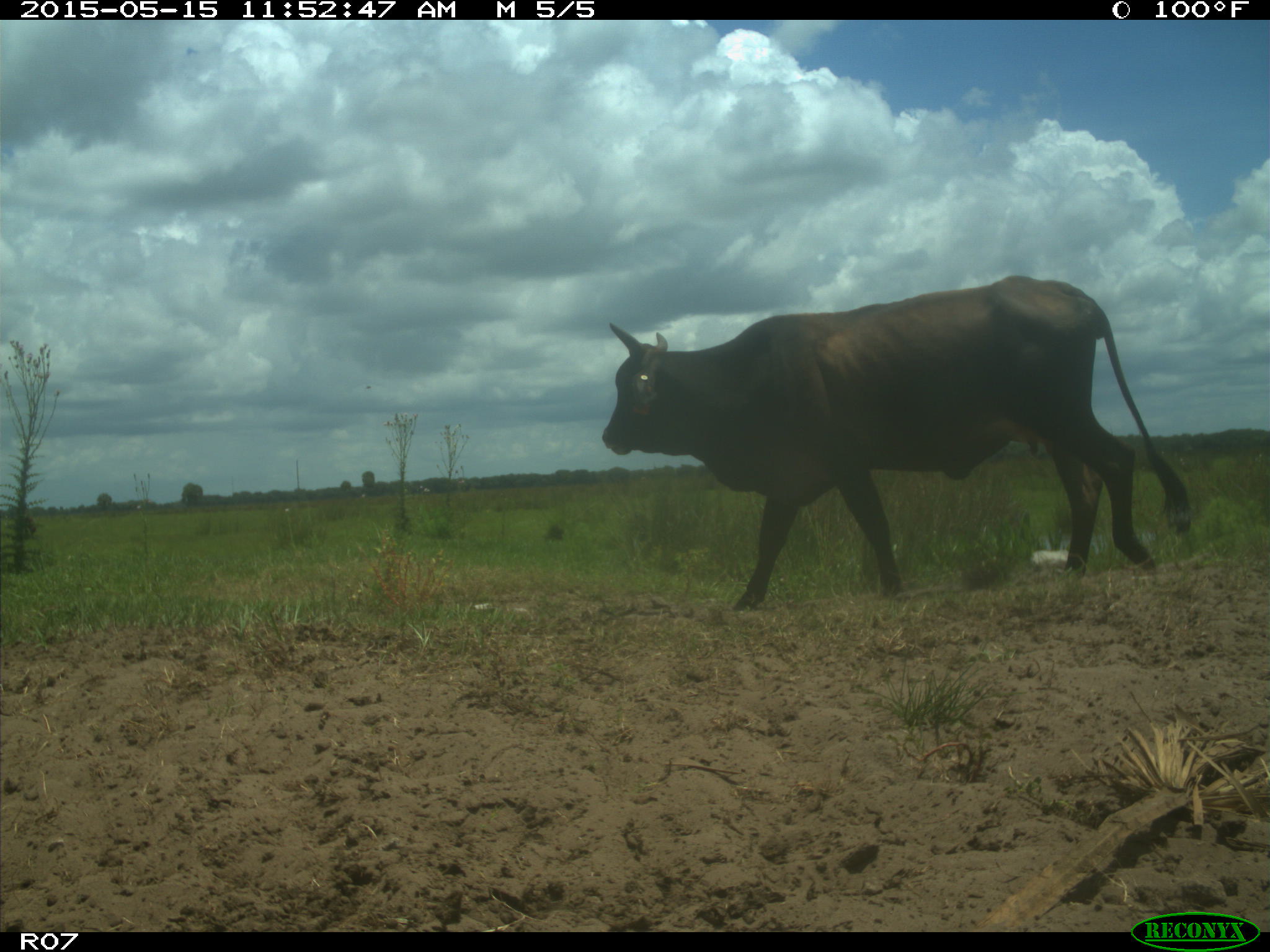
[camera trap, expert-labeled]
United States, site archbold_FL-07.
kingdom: Animalia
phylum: Chordata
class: Mammalia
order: Artiodactyla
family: Bovidae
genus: Bos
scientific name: Bos taurus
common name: domestic cow